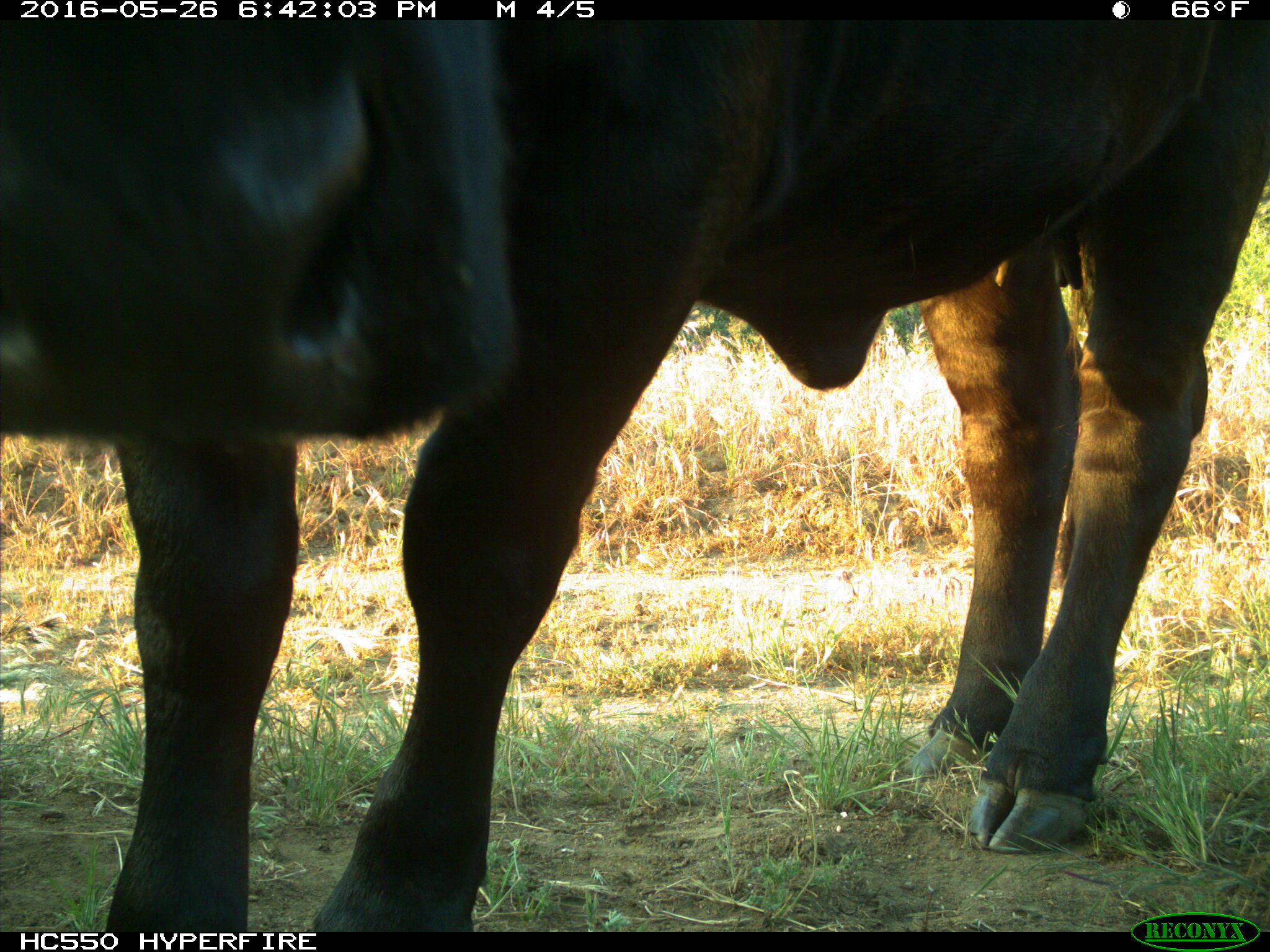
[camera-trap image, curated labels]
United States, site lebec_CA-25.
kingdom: Animalia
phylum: Chordata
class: Mammalia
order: Artiodactyla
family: Bovidae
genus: Bos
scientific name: Bos taurus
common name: domestic cow